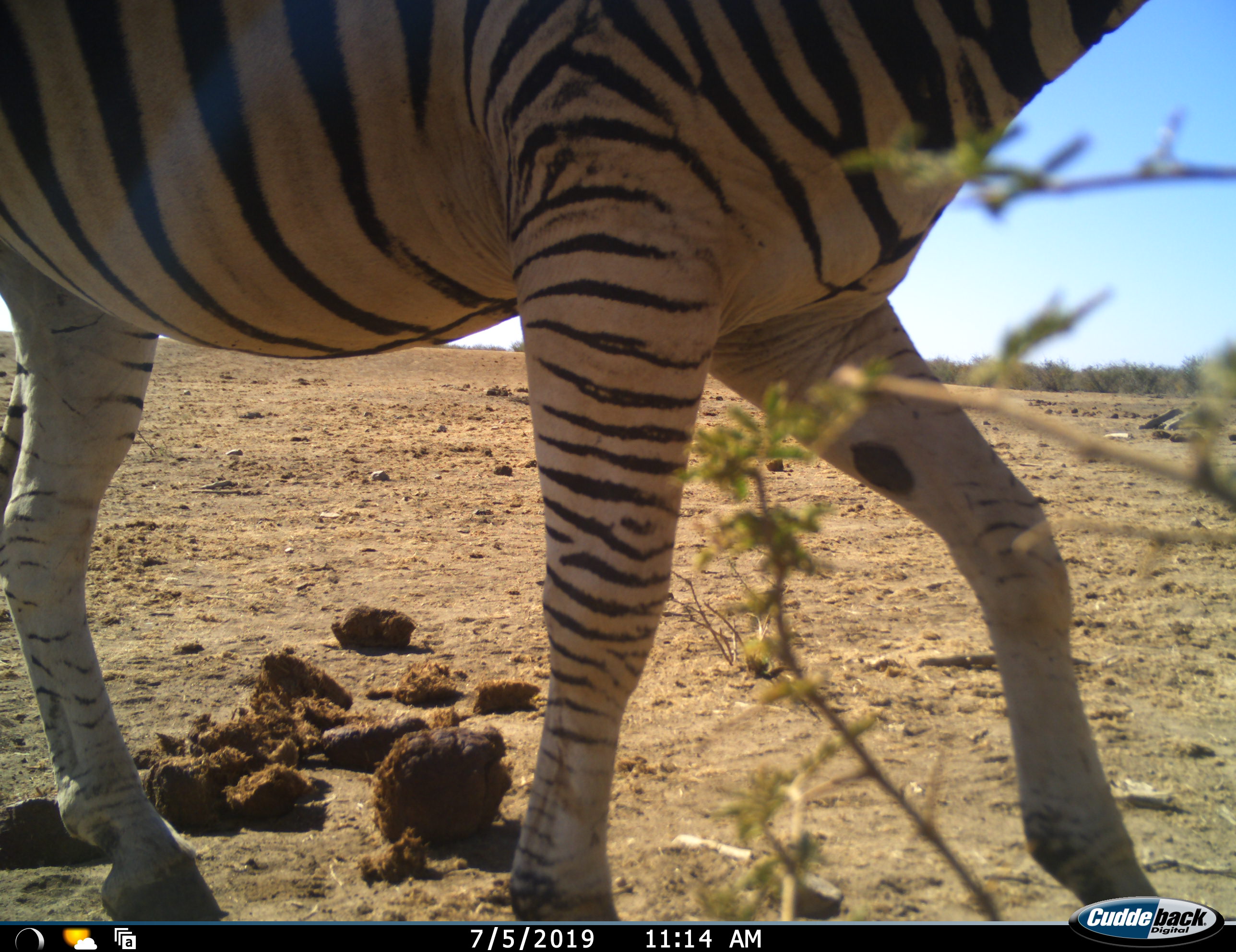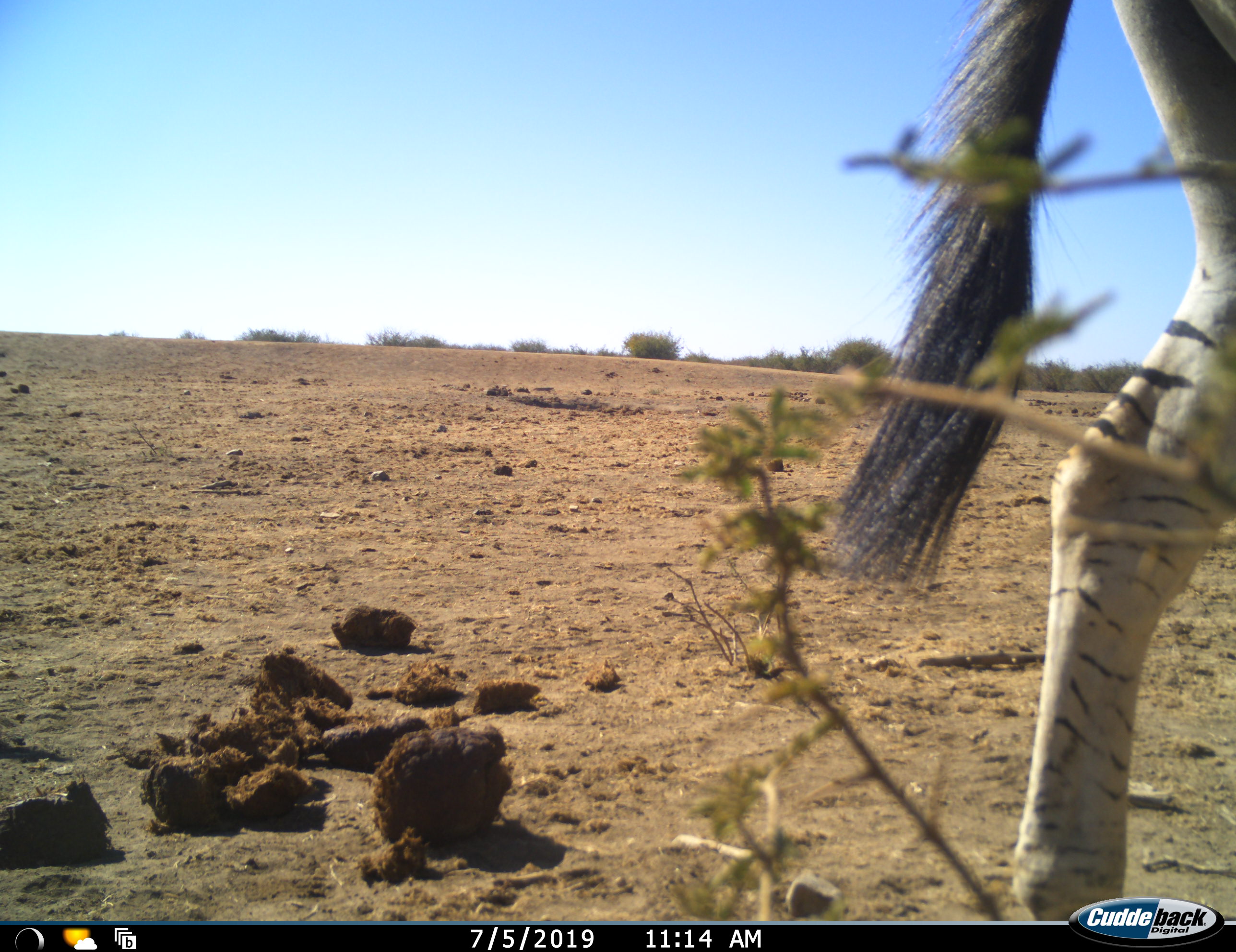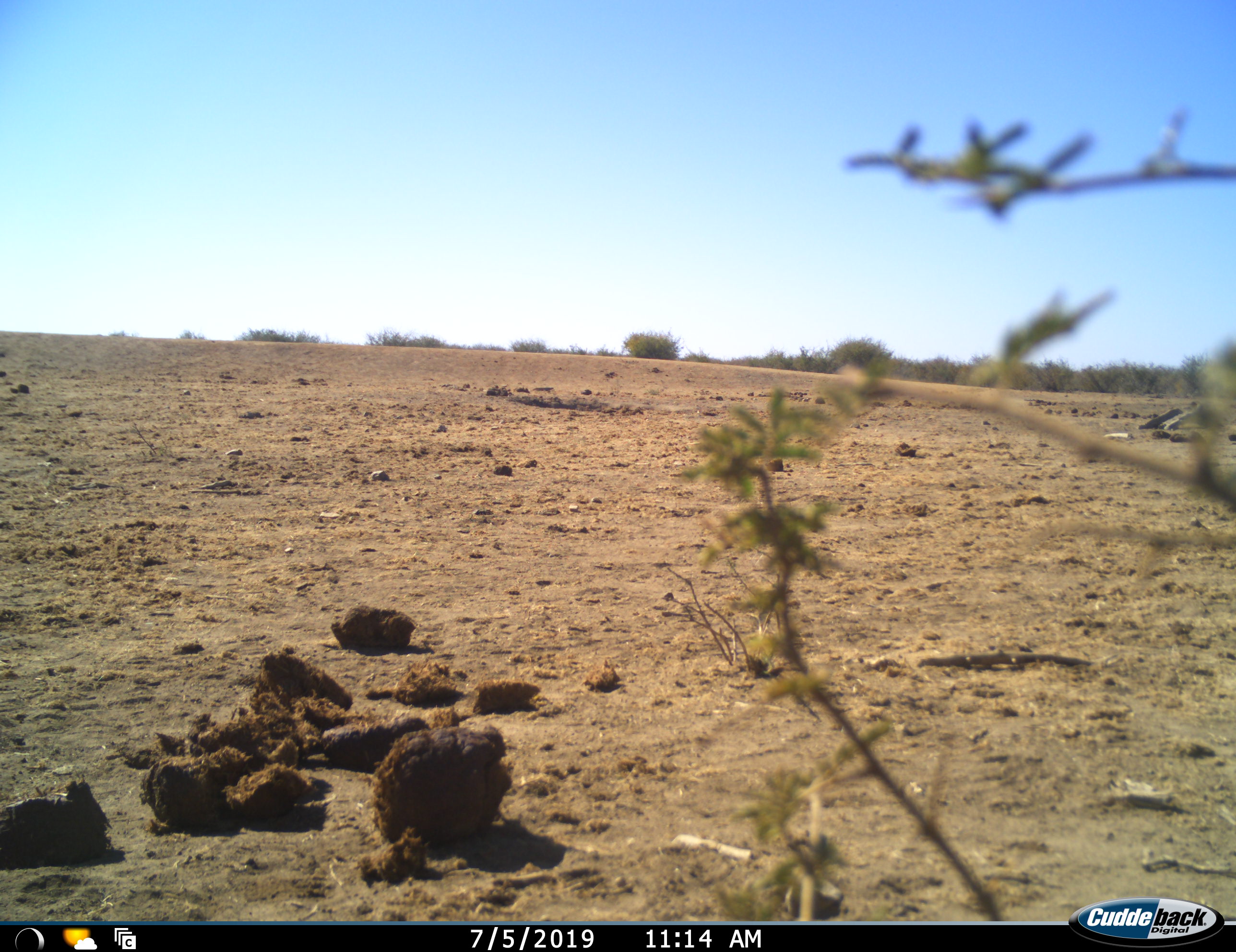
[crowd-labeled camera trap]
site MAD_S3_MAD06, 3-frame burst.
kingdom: Animalia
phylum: Chordata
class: Mammalia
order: Perissodactyla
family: Equidae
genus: Equus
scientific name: Equus quagga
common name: plains zebra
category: zebraplains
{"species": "zebraplains (plains zebra) (Equus quagga)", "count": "1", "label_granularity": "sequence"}